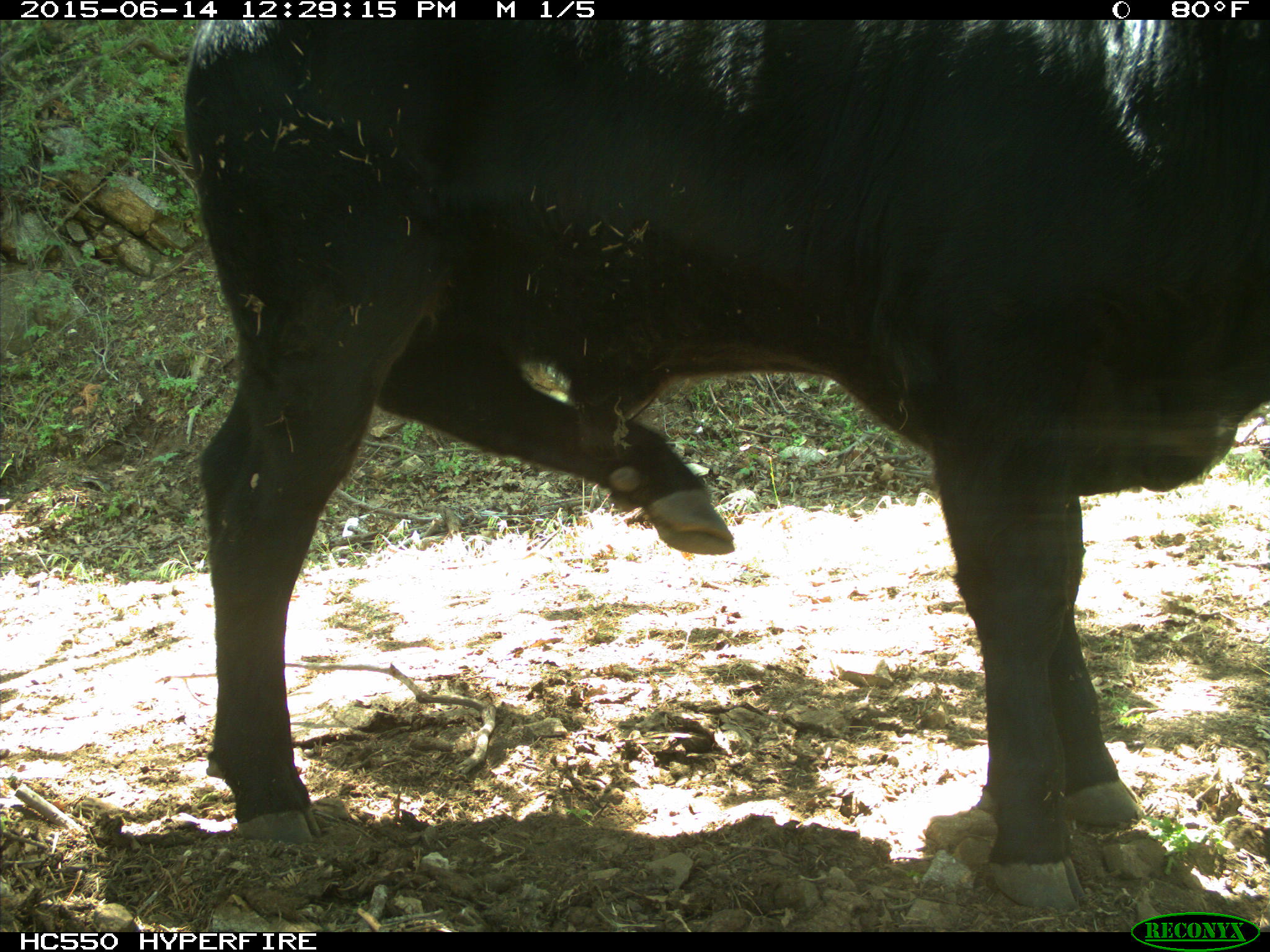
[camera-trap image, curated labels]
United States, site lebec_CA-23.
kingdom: Animalia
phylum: Chordata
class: Mammalia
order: Artiodactyla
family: Bovidae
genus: Bos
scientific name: Bos taurus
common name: domestic cow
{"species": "Bos taurus (domestic cow)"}